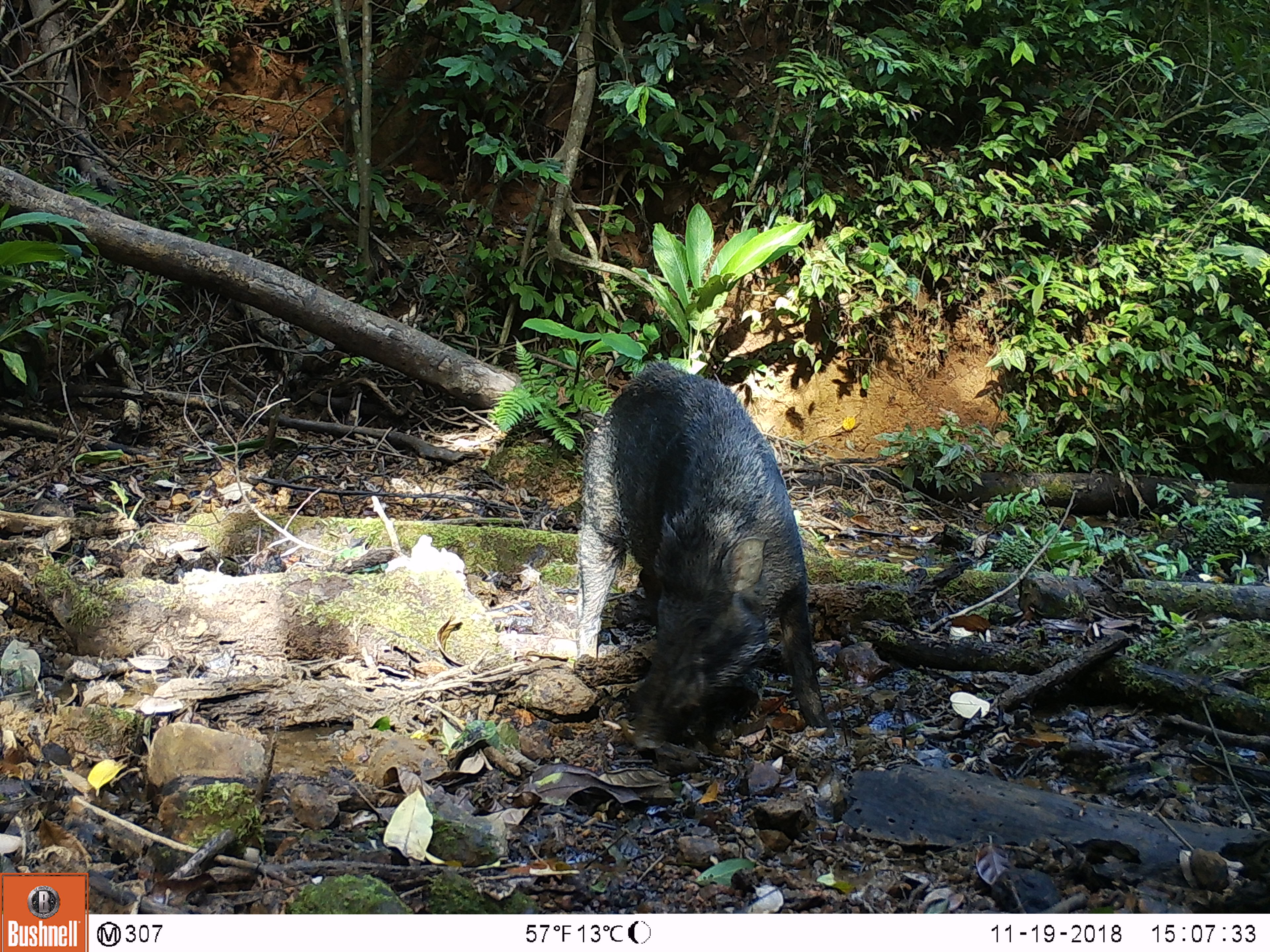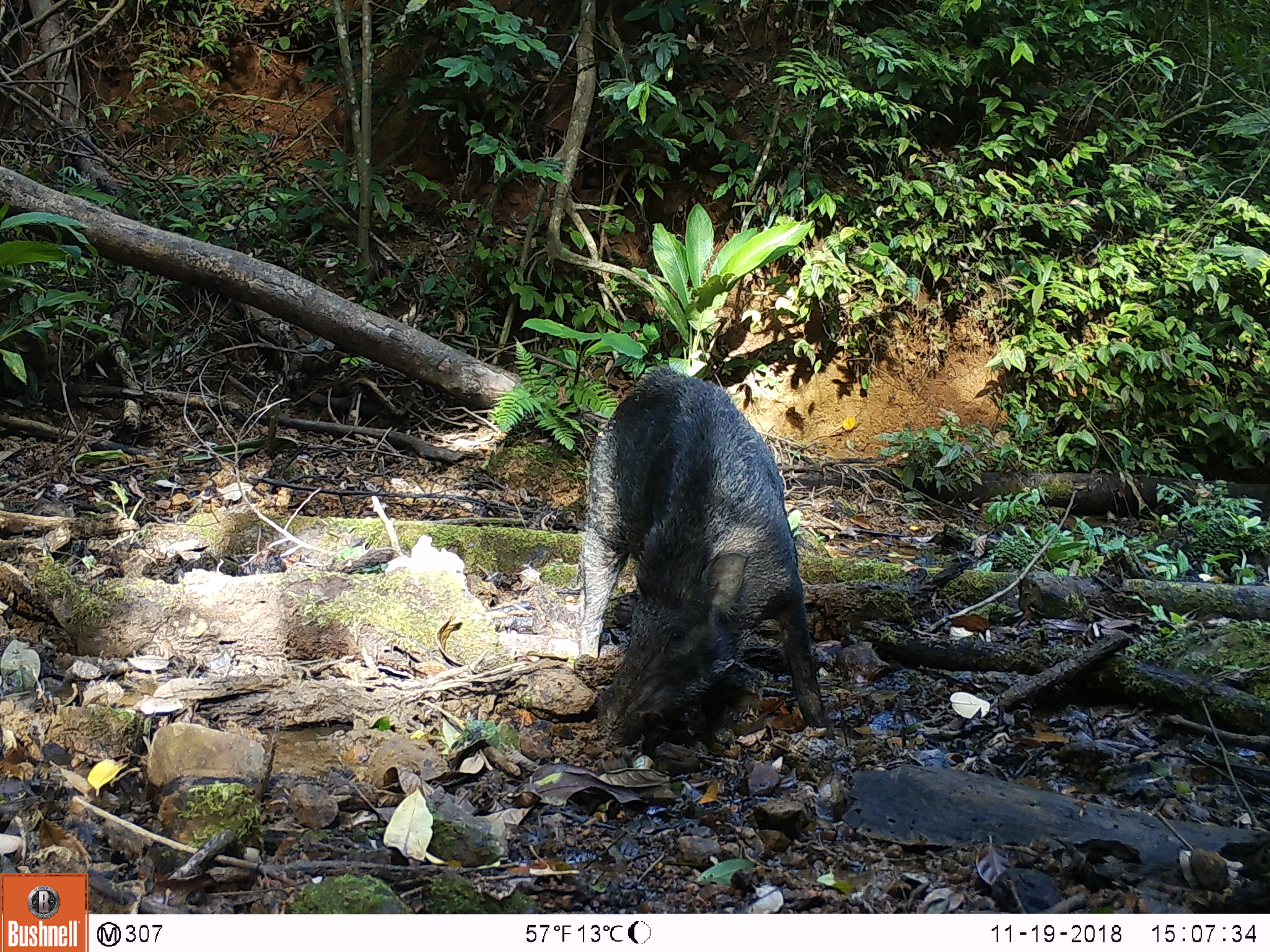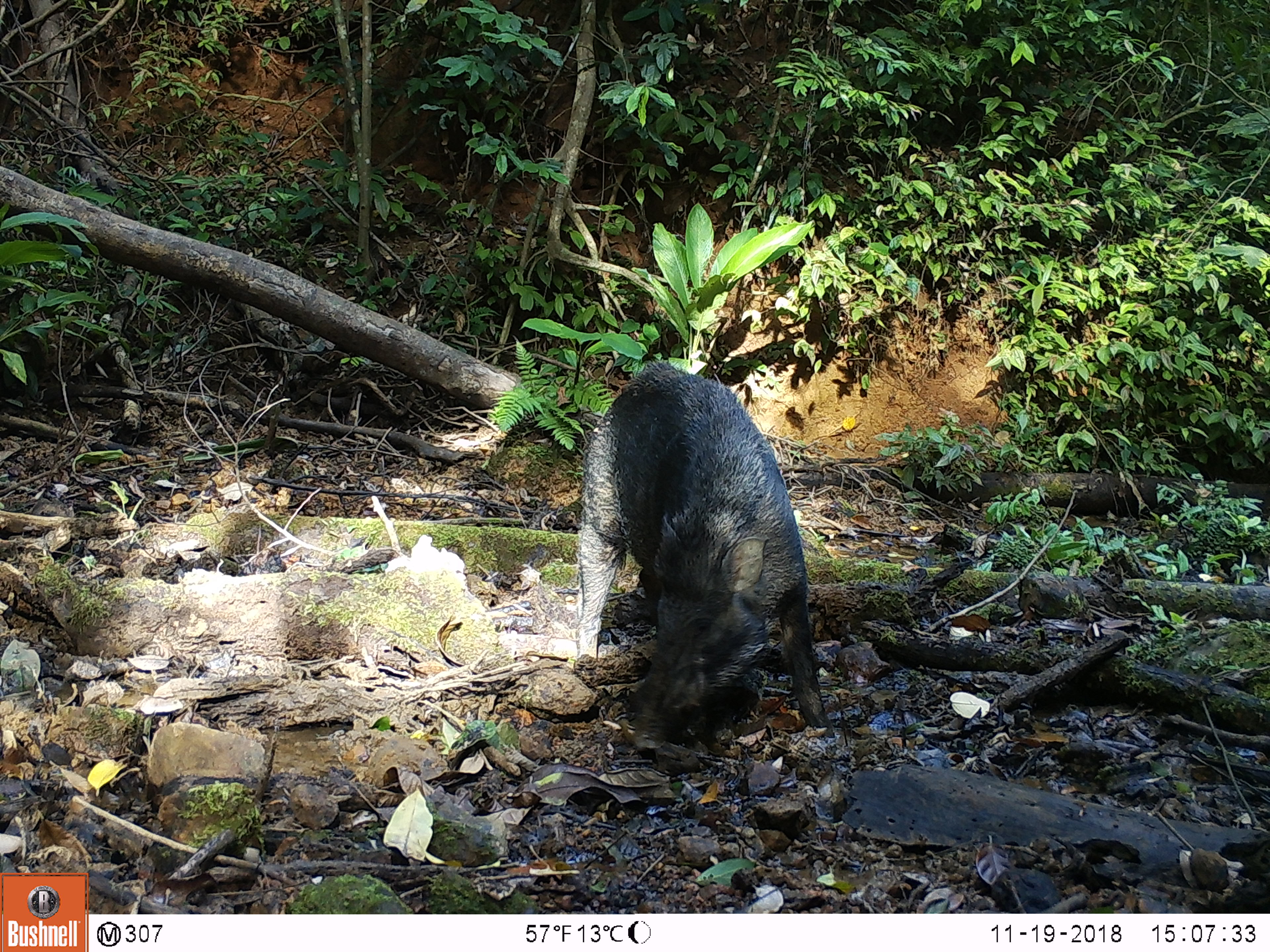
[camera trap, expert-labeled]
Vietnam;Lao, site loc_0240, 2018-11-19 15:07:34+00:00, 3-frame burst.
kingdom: Animalia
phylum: Chordata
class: Aves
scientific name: Aves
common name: bird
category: unidentified bird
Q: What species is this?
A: Unidentified bird (bird) (Aves).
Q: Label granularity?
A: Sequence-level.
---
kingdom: Animalia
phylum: Chordata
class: Mammalia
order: Artiodactyla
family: Suidae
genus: Sus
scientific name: Sus scrofa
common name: eurasian wild pig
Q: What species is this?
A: Eurasian wild pig (Sus scrofa).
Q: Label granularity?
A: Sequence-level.